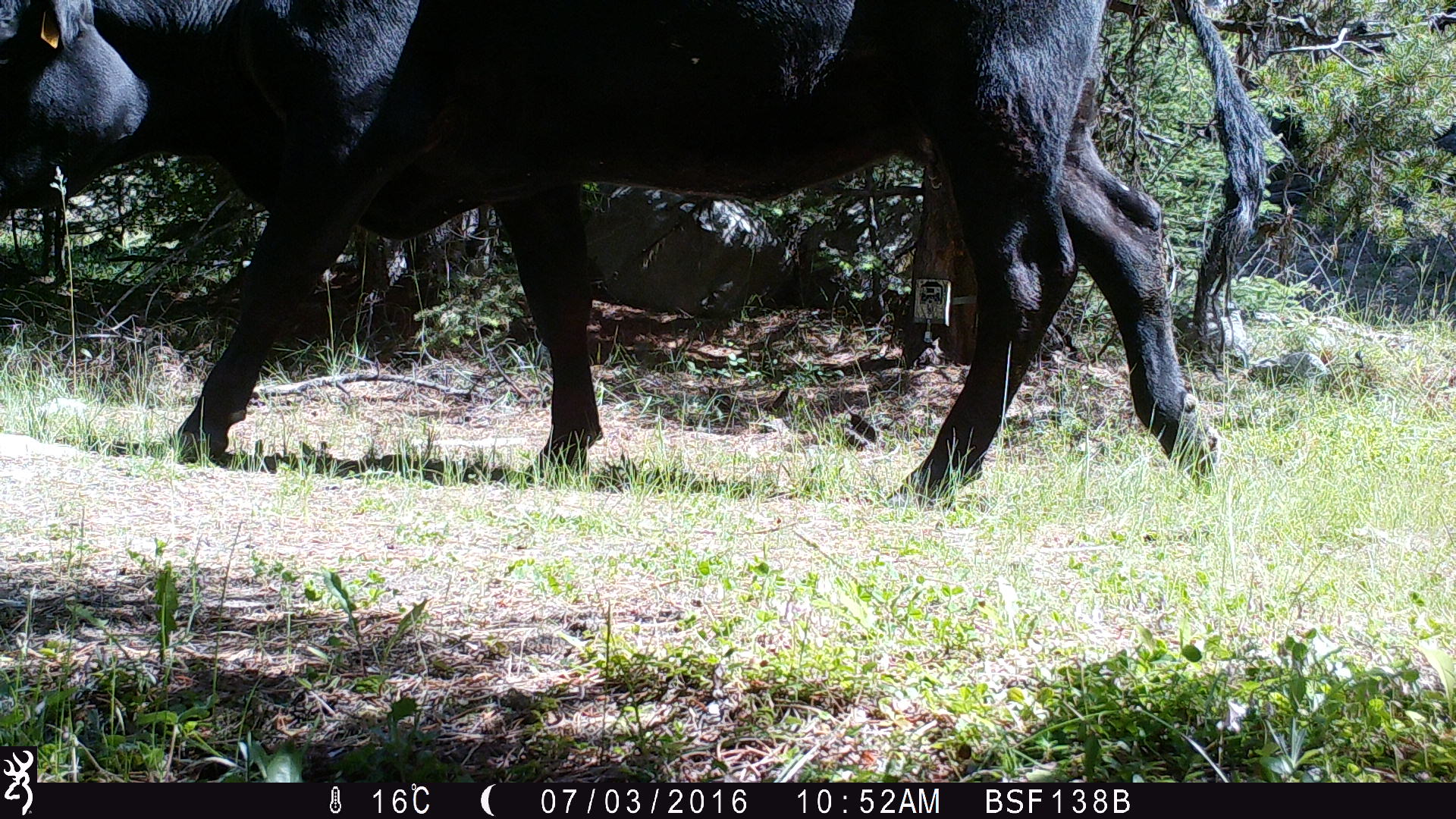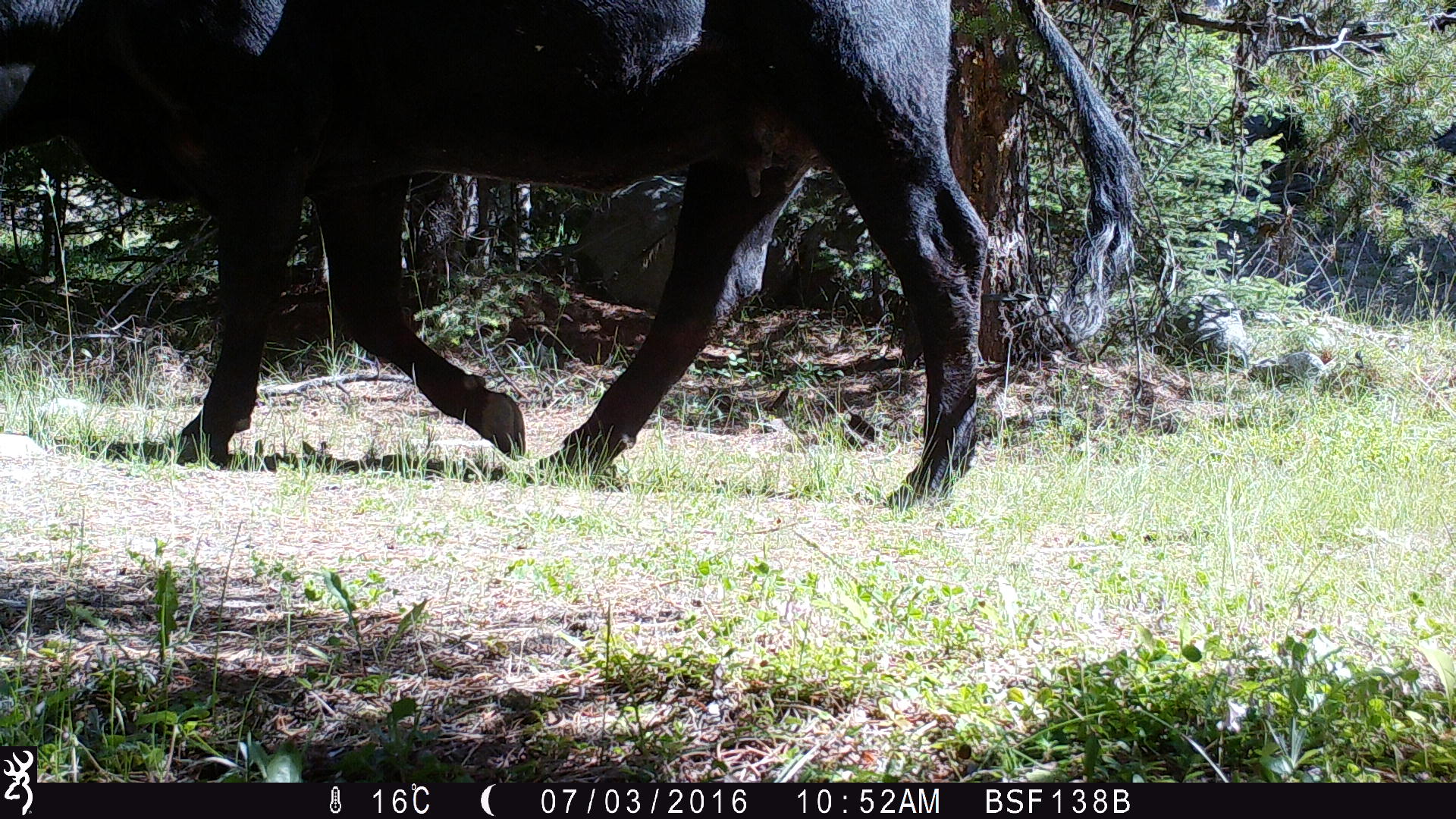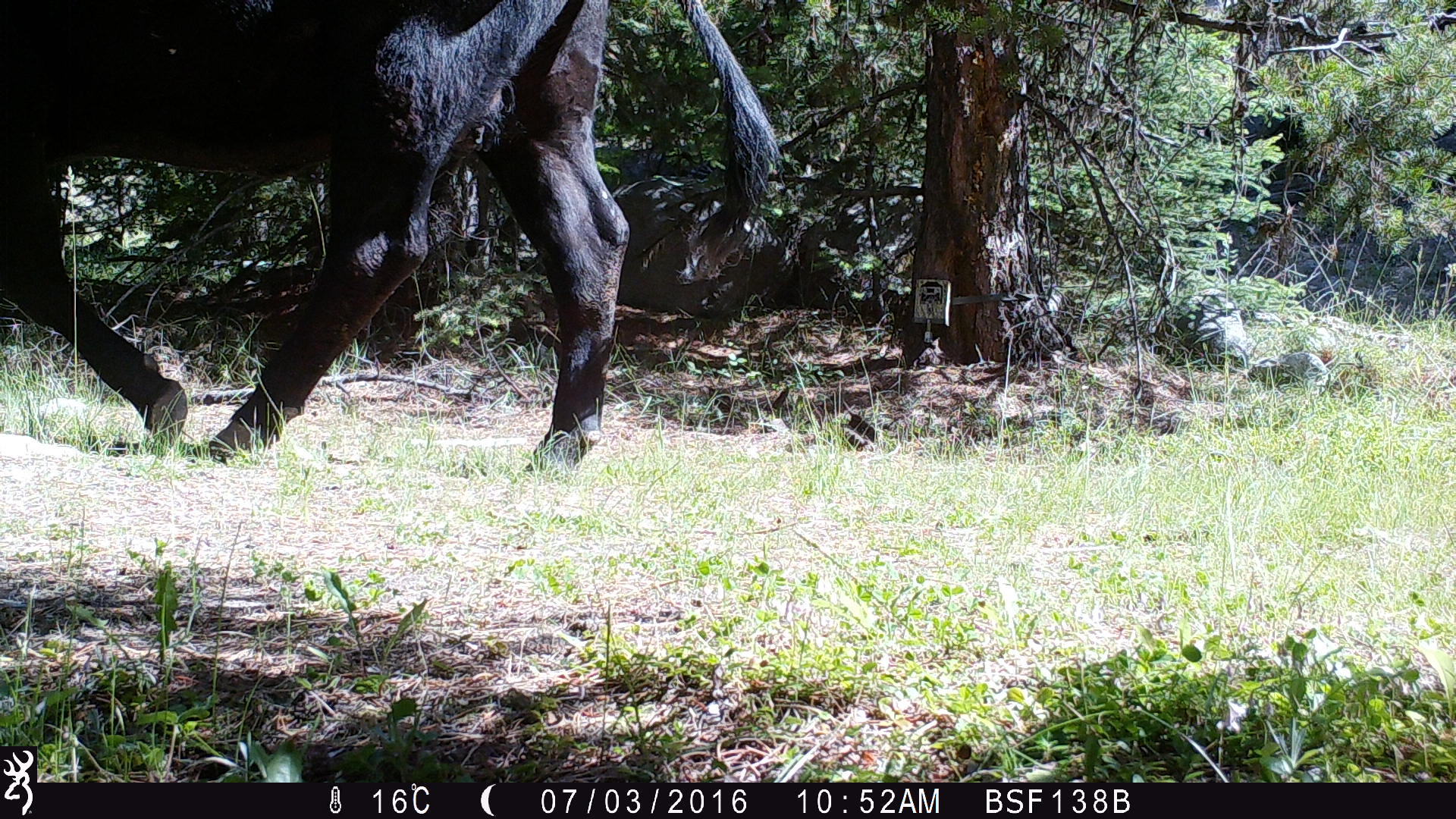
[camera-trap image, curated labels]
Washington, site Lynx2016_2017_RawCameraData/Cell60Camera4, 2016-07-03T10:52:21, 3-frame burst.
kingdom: Animalia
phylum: Chordata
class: Mammalia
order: Artiodactyla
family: Bovidae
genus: Bos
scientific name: Bos taurus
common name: domestic cattle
Domestic cattle (Bos taurus). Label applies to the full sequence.